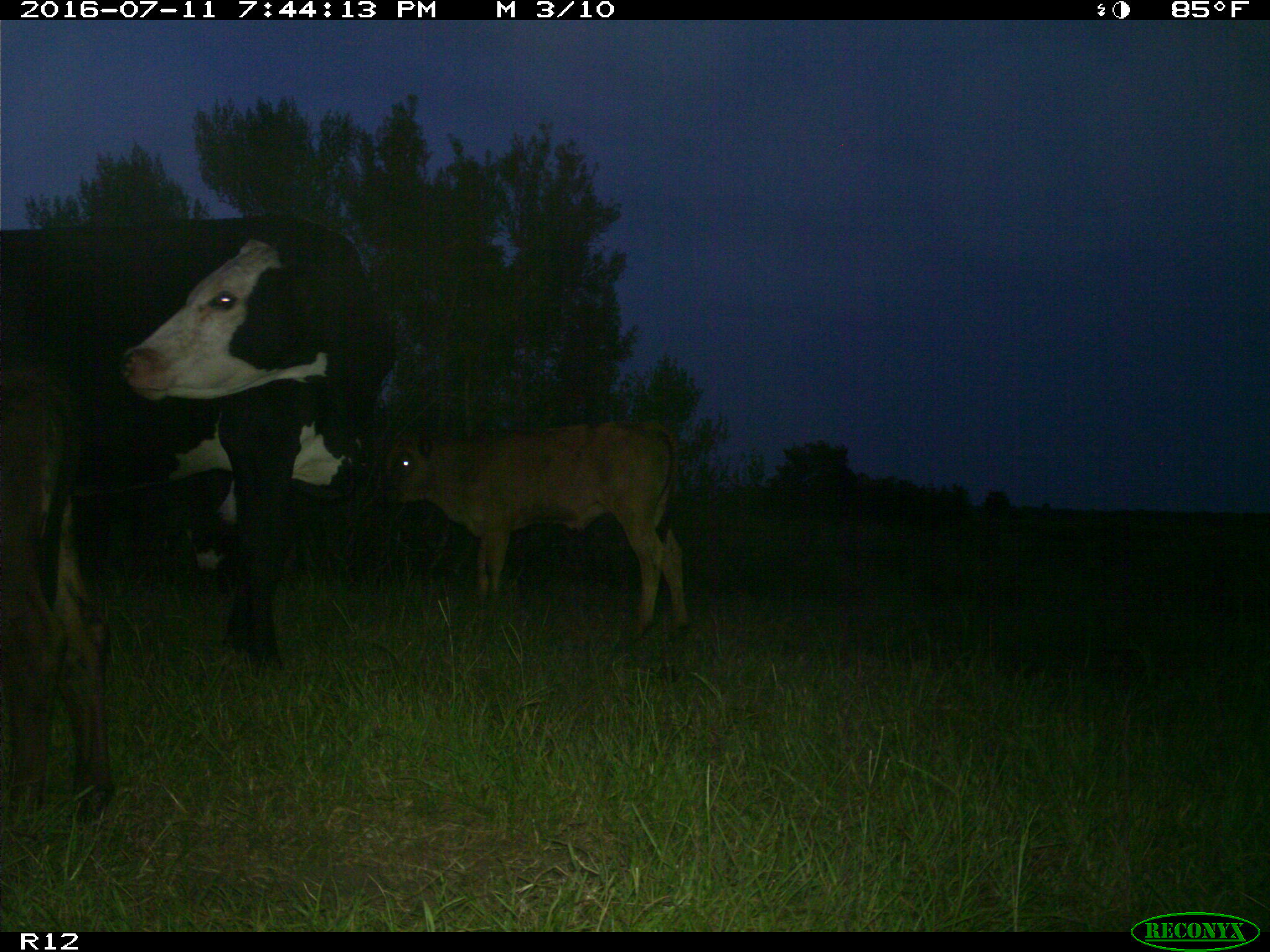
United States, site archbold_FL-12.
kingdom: Animalia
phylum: Chordata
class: Mammalia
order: Artiodactyla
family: Bovidae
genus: Bos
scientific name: Bos taurus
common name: domestic cow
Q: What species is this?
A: Bos taurus (domestic cow).